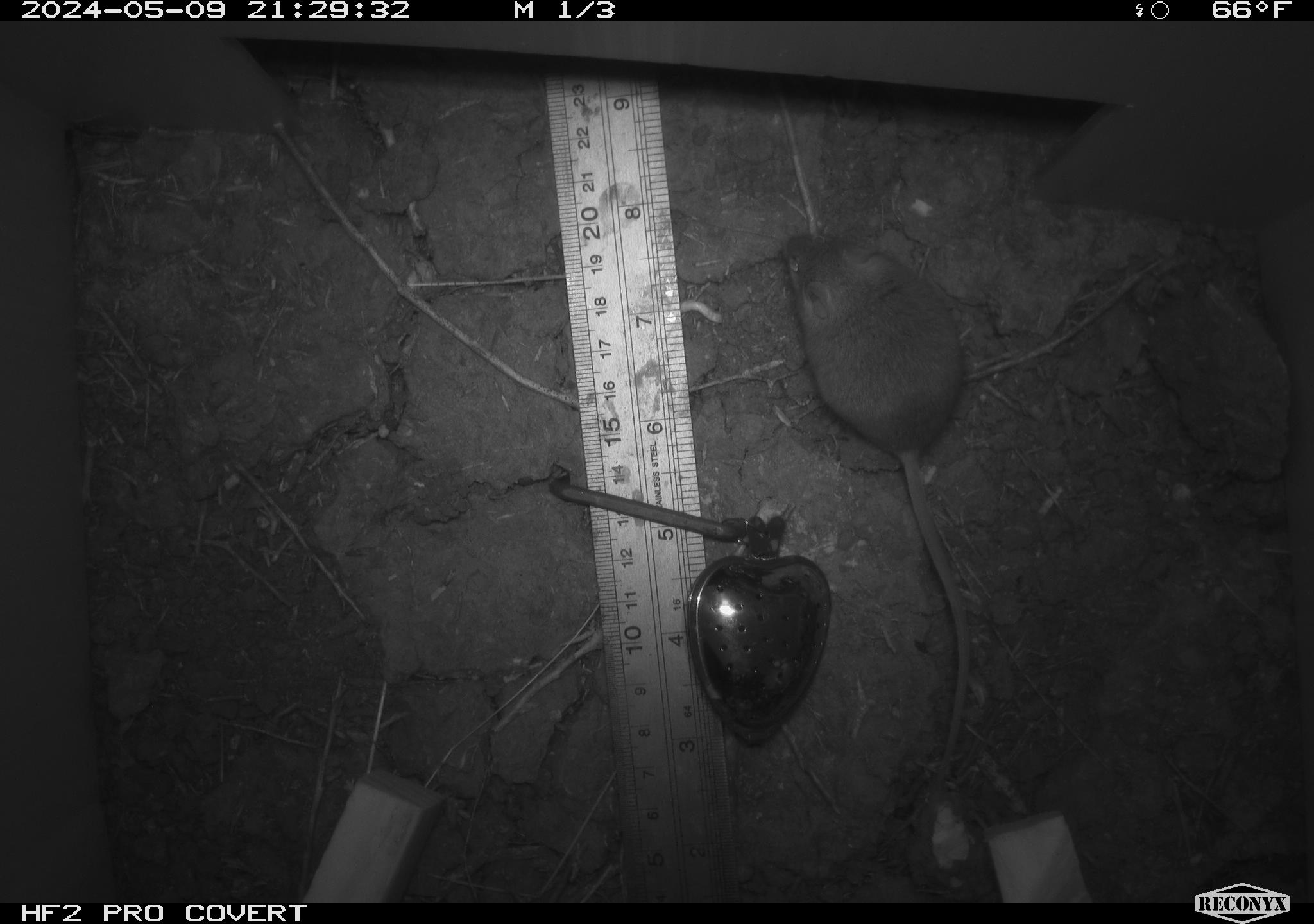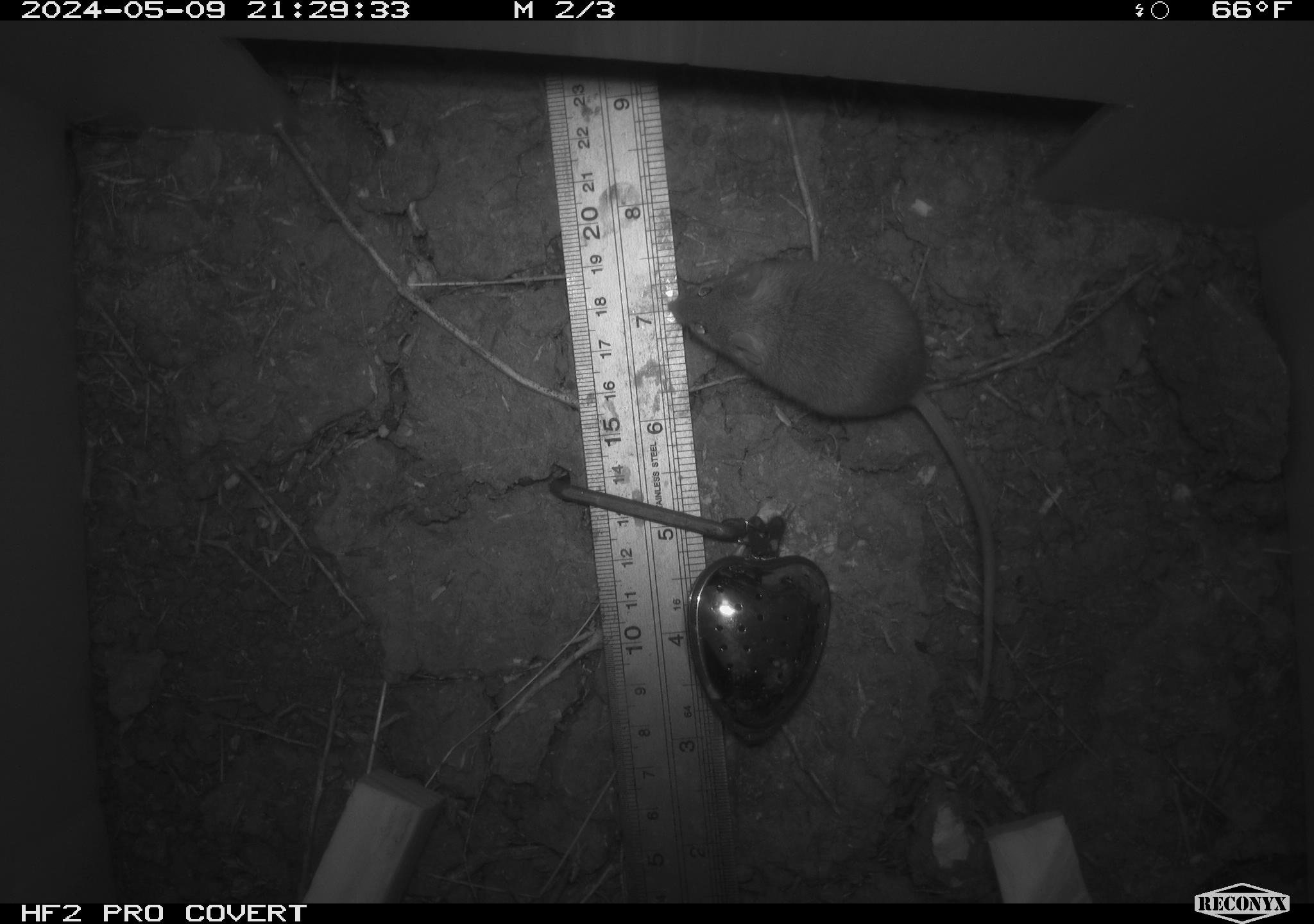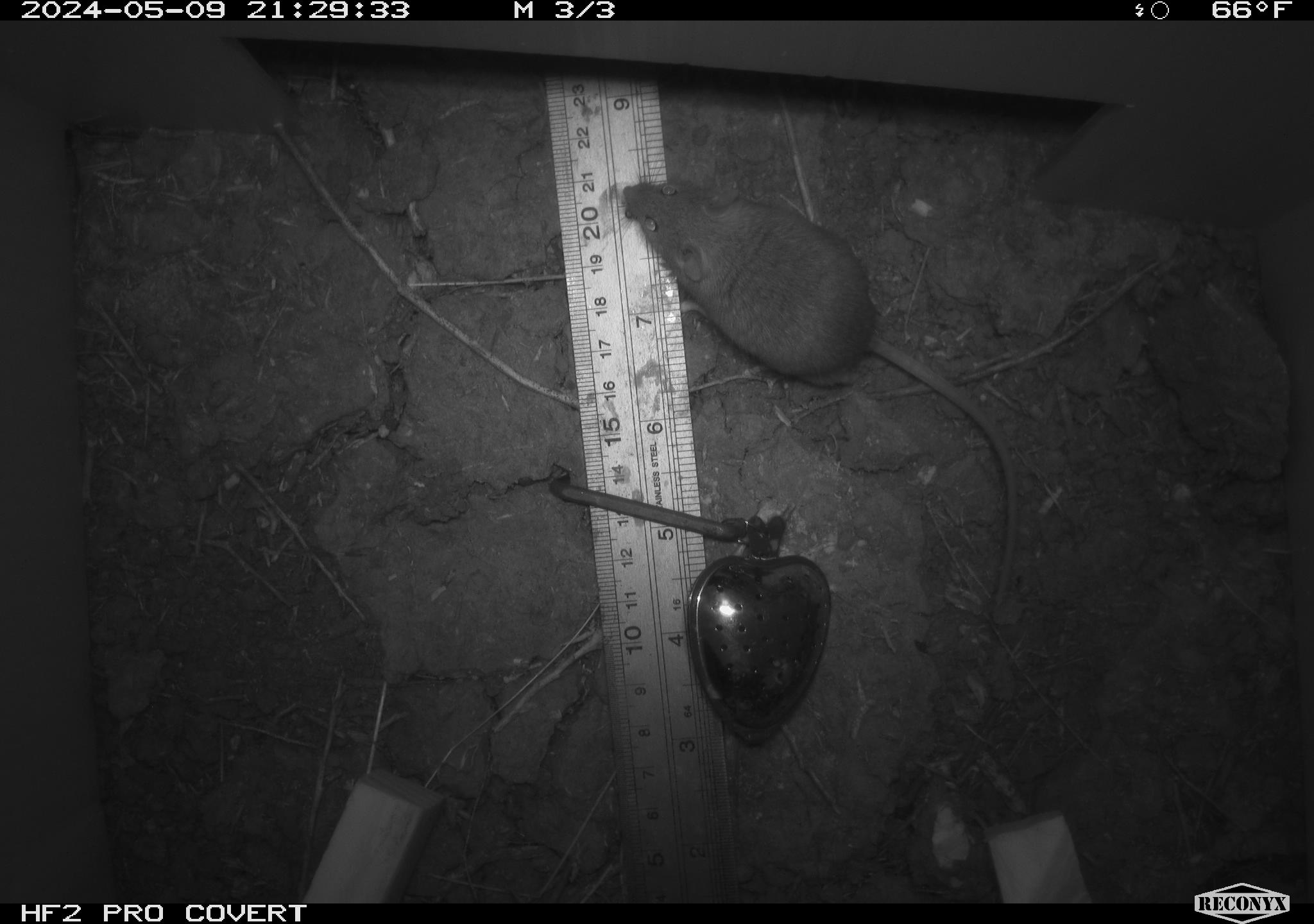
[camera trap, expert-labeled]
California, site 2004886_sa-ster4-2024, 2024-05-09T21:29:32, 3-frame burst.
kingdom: Animalia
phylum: Chordata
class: Mammalia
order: Rodentia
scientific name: Rodentia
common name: mouse species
Mouse species (Rodentia).